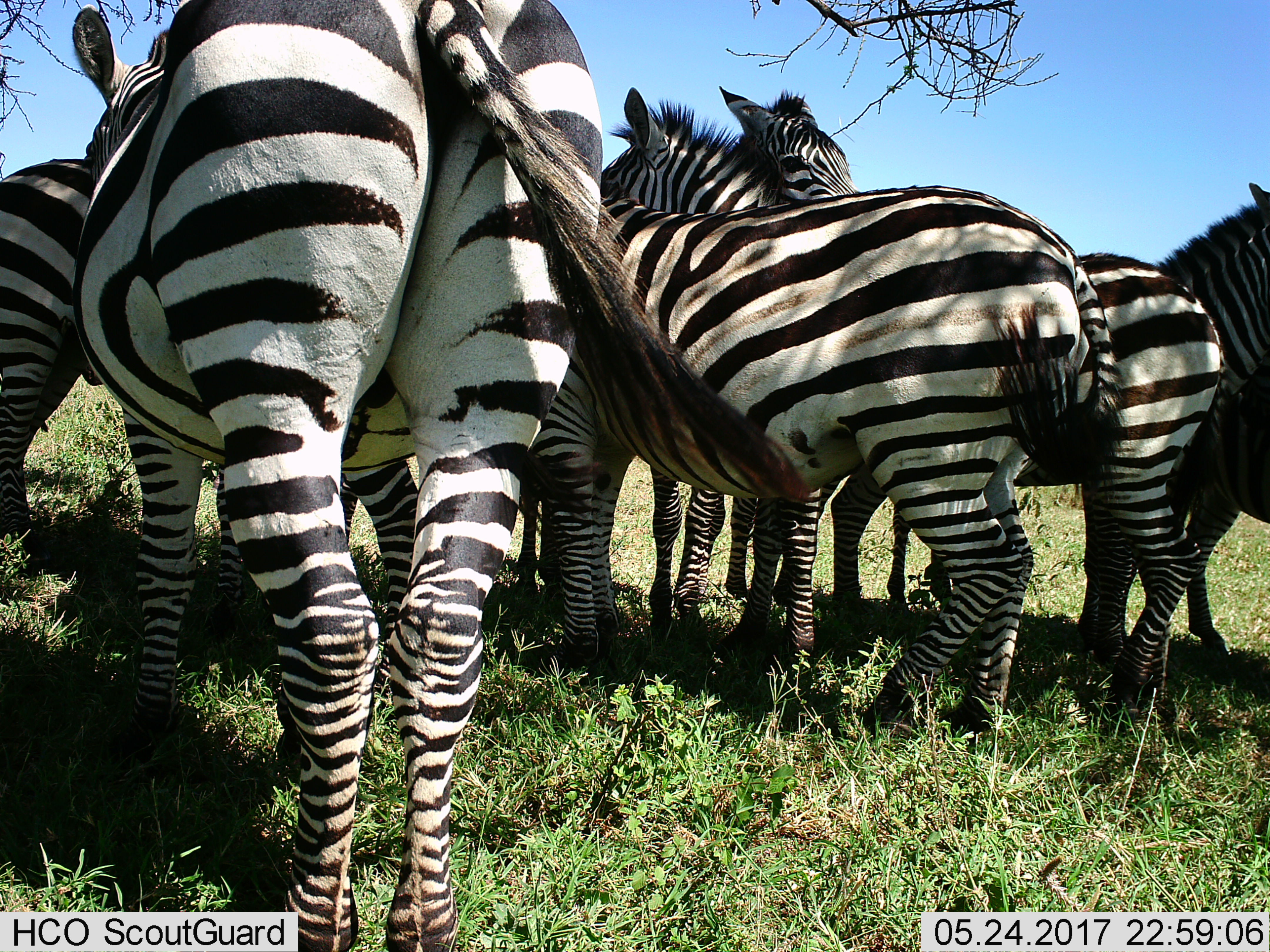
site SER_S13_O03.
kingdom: Animalia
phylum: Chordata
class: Mammalia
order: Perissodactyla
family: Equidae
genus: Equus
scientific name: Equus quagga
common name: plains zebra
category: zebraplains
Zebraplains (plains zebra) (Equus quagga), count 7. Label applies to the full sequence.